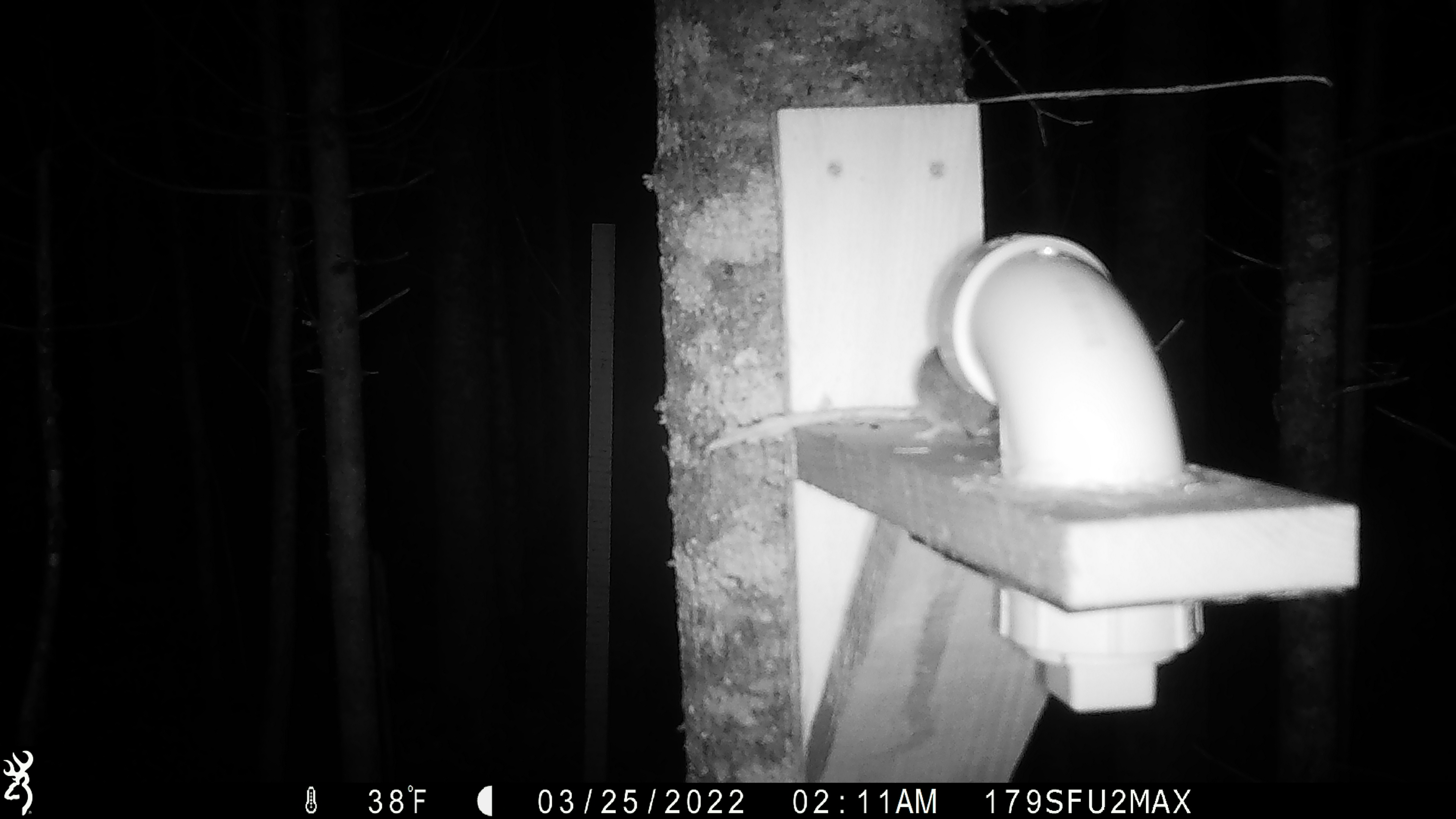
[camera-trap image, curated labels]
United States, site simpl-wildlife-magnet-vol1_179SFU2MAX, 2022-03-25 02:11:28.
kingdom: Animalia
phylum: Chordata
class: Mammalia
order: Rodentia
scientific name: Rodentia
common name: mouse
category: mouse sp.